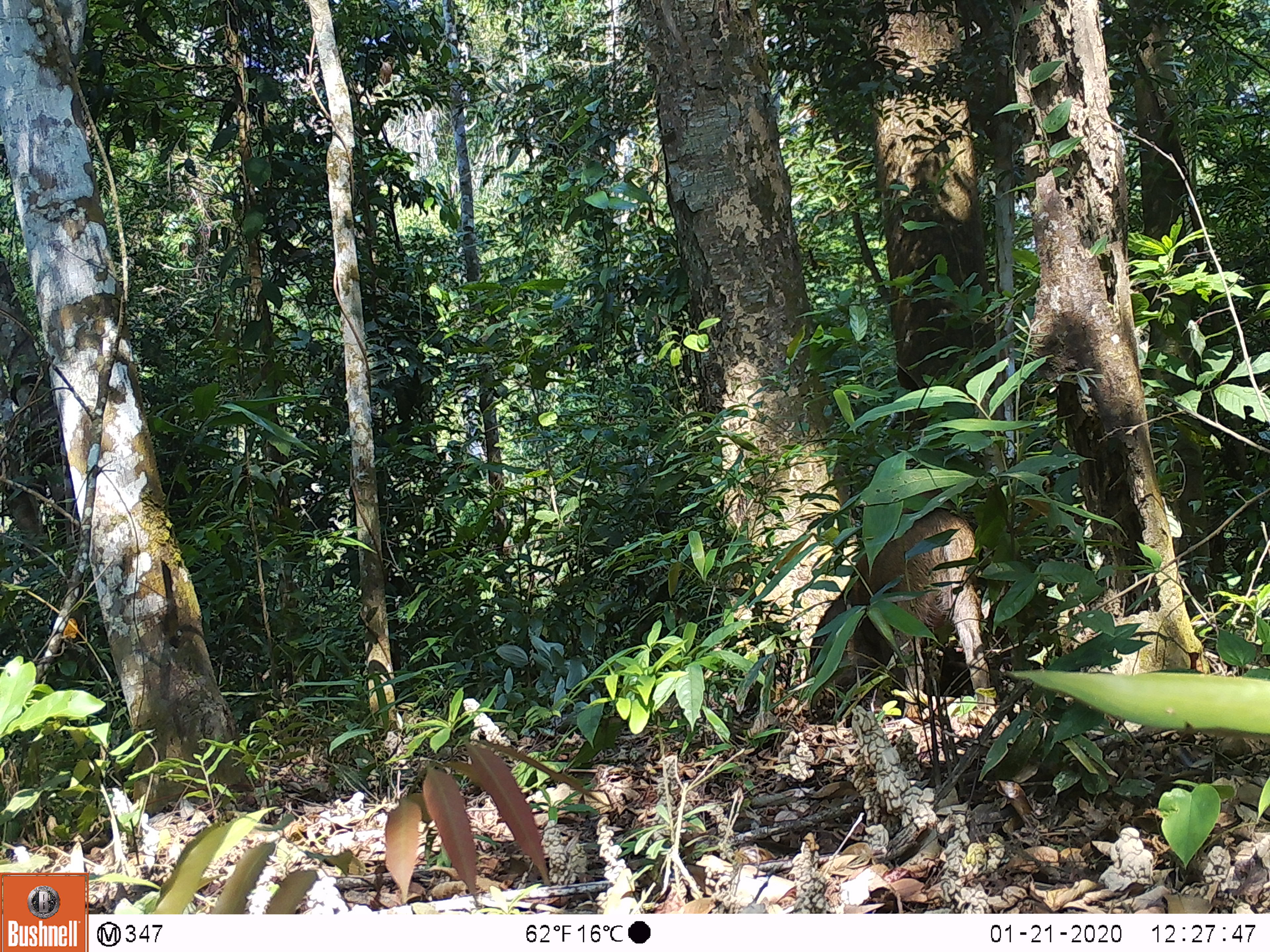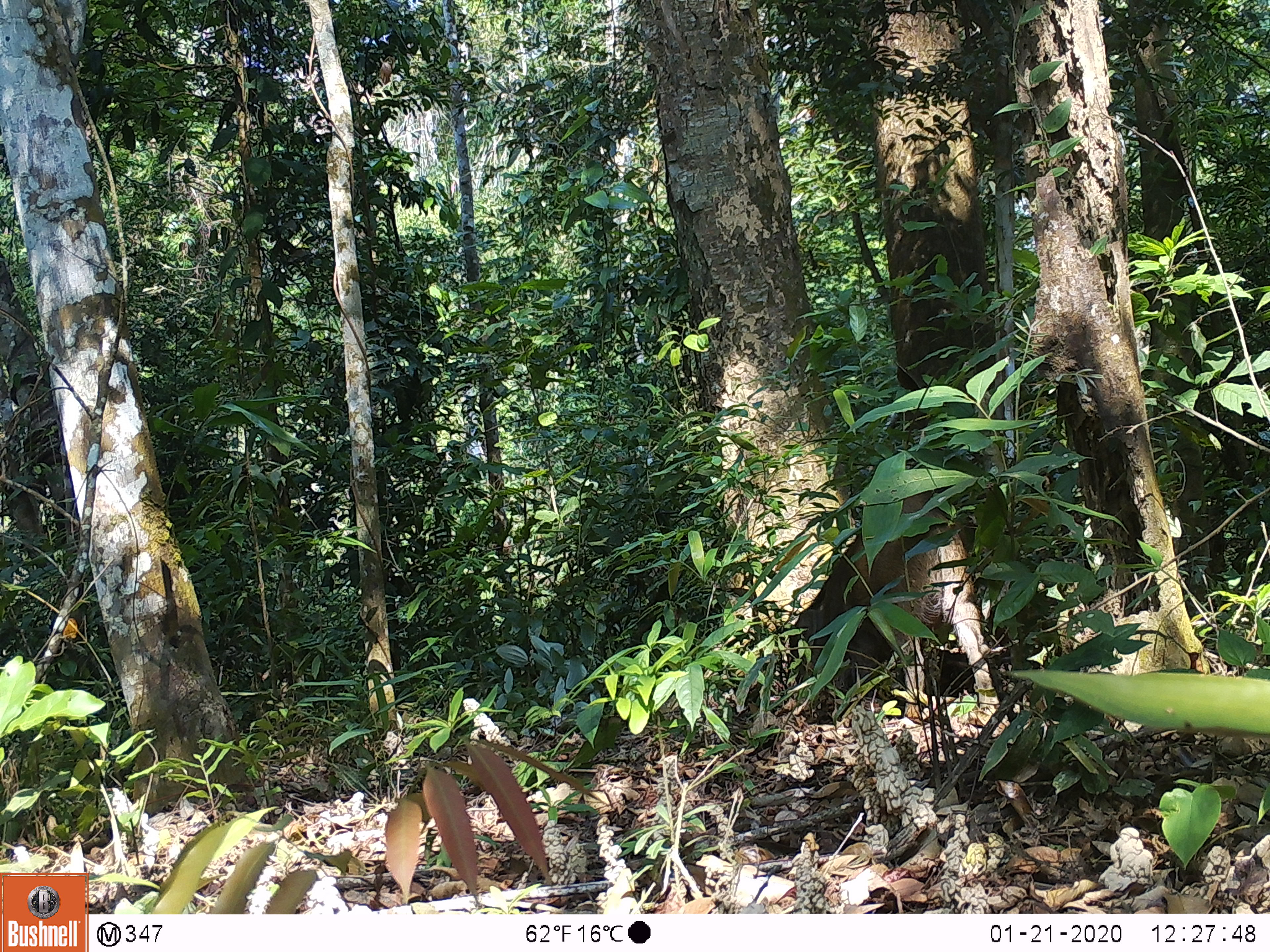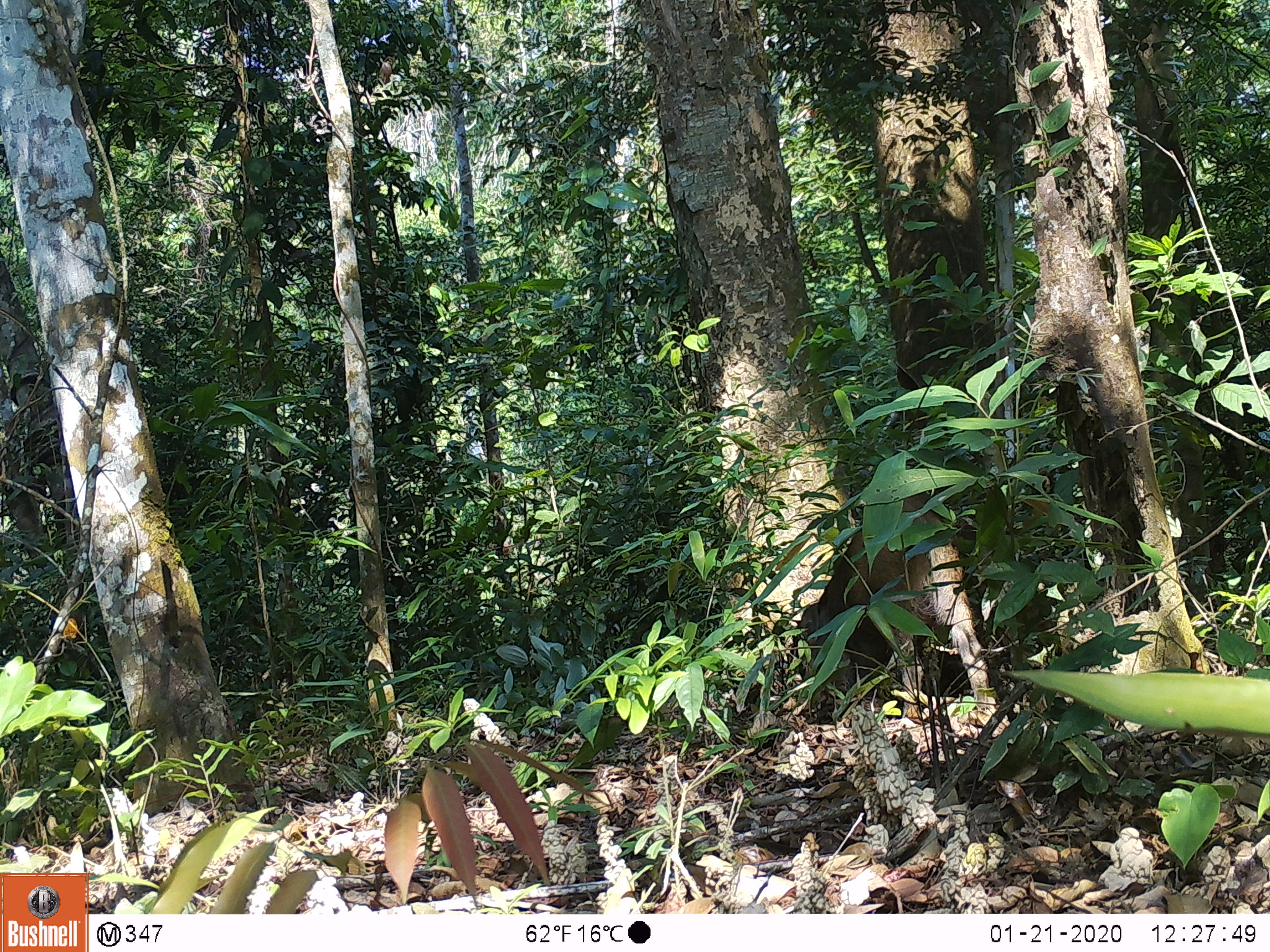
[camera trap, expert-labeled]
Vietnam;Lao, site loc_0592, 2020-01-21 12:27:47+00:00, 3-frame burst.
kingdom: Animalia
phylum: Chordata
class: Mammalia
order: Artiodactyla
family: Suidae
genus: Sus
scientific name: Sus scrofa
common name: eurasian wild pig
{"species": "eurasian wild pig (Sus scrofa)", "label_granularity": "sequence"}